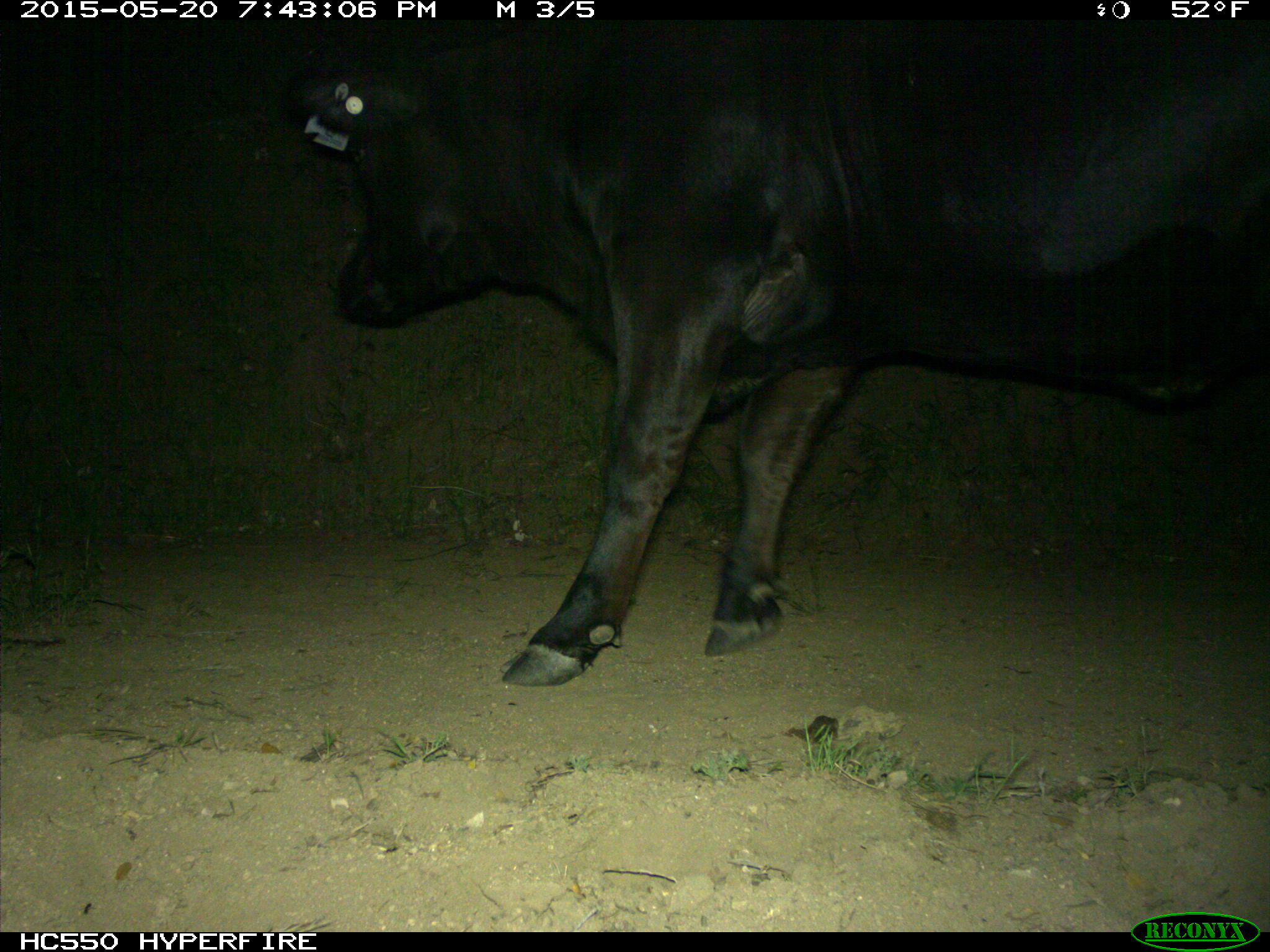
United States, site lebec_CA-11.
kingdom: Animalia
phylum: Chordata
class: Mammalia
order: Artiodactyla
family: Bovidae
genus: Bos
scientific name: Bos taurus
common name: domestic cow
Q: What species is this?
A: Bos taurus (domestic cow).